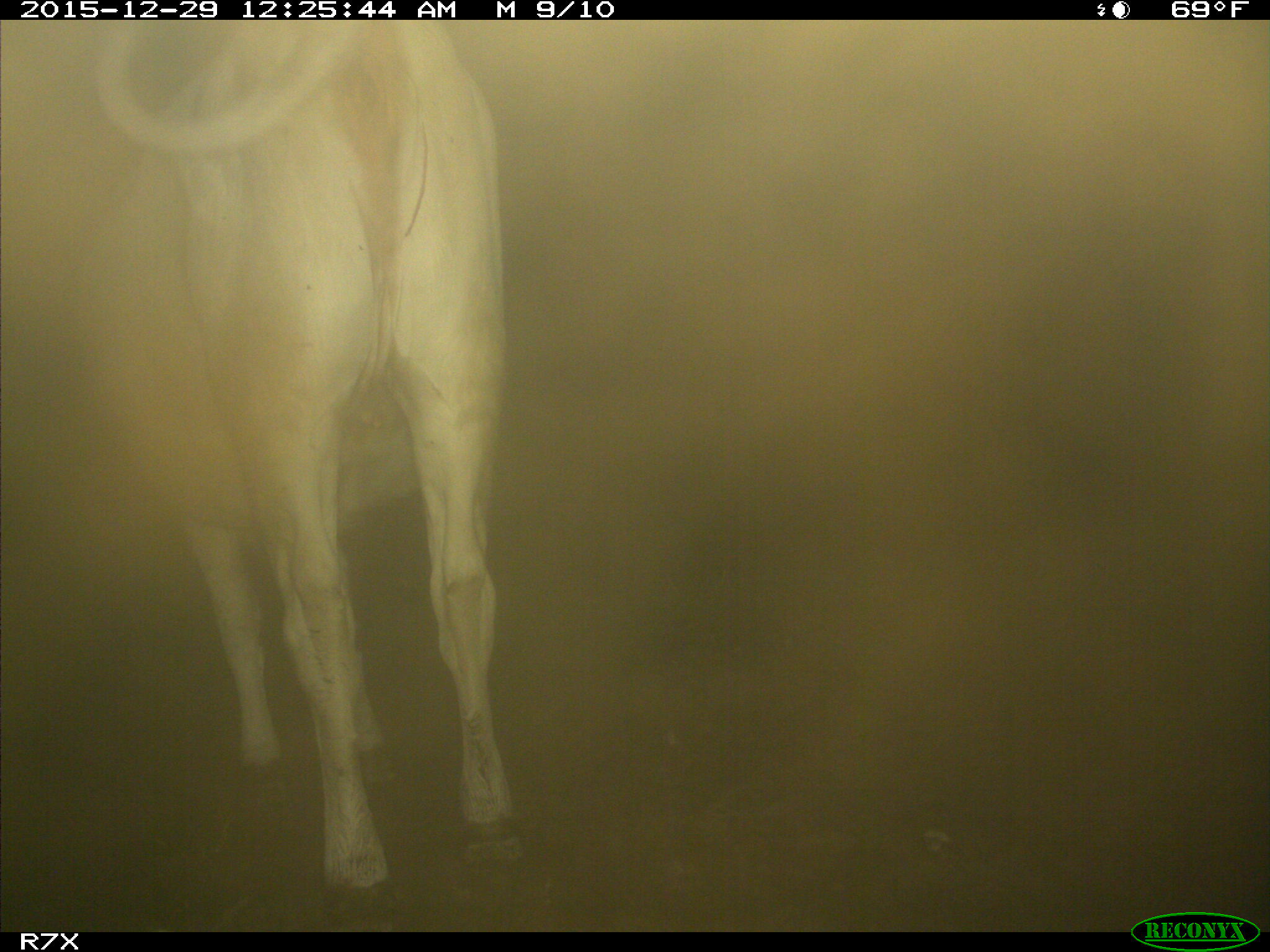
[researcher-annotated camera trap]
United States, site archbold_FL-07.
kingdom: Animalia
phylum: Chordata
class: Mammalia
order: Artiodactyla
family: Bovidae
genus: Bos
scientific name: Bos taurus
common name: domestic cow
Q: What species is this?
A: Bos taurus (domestic cow).